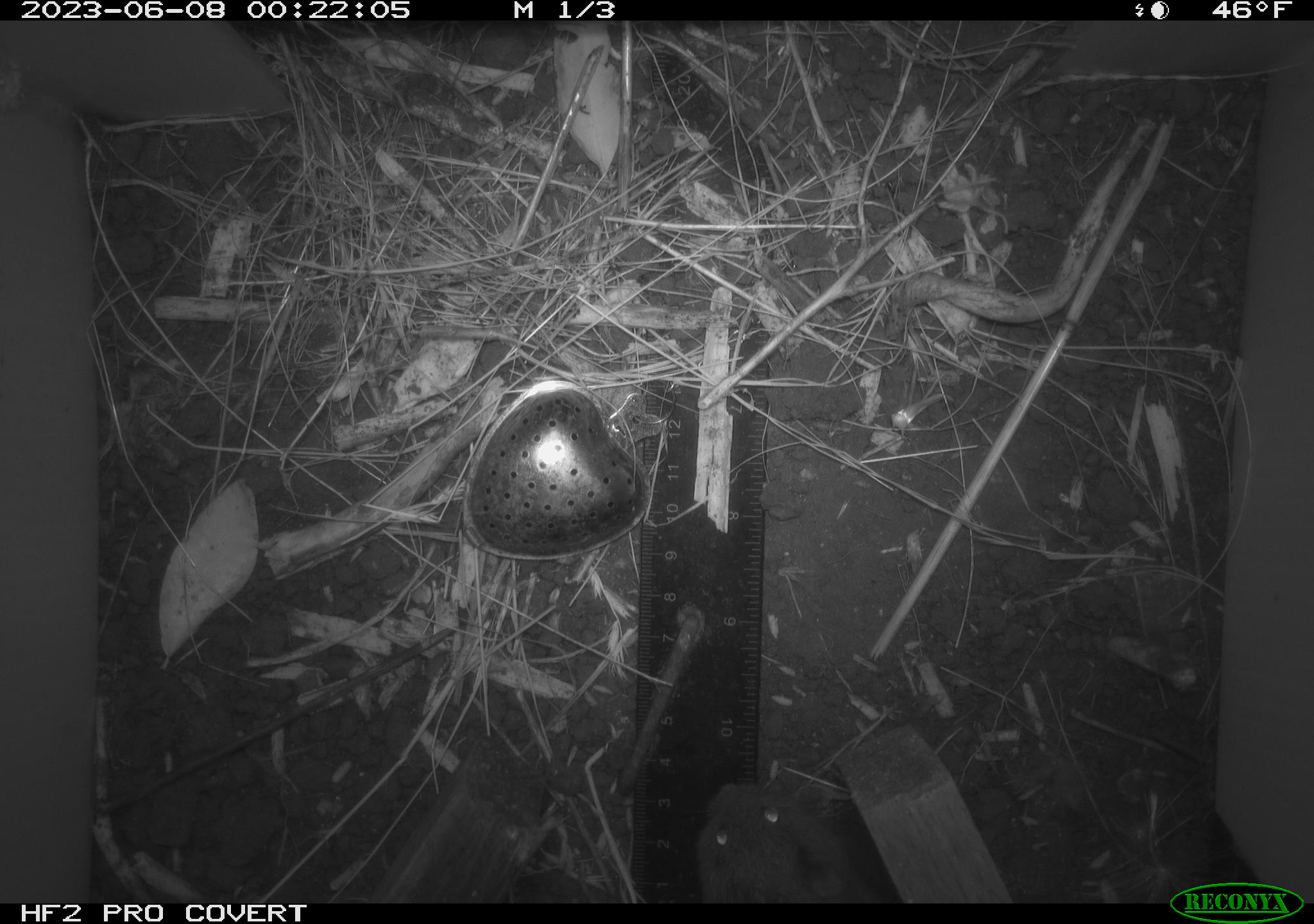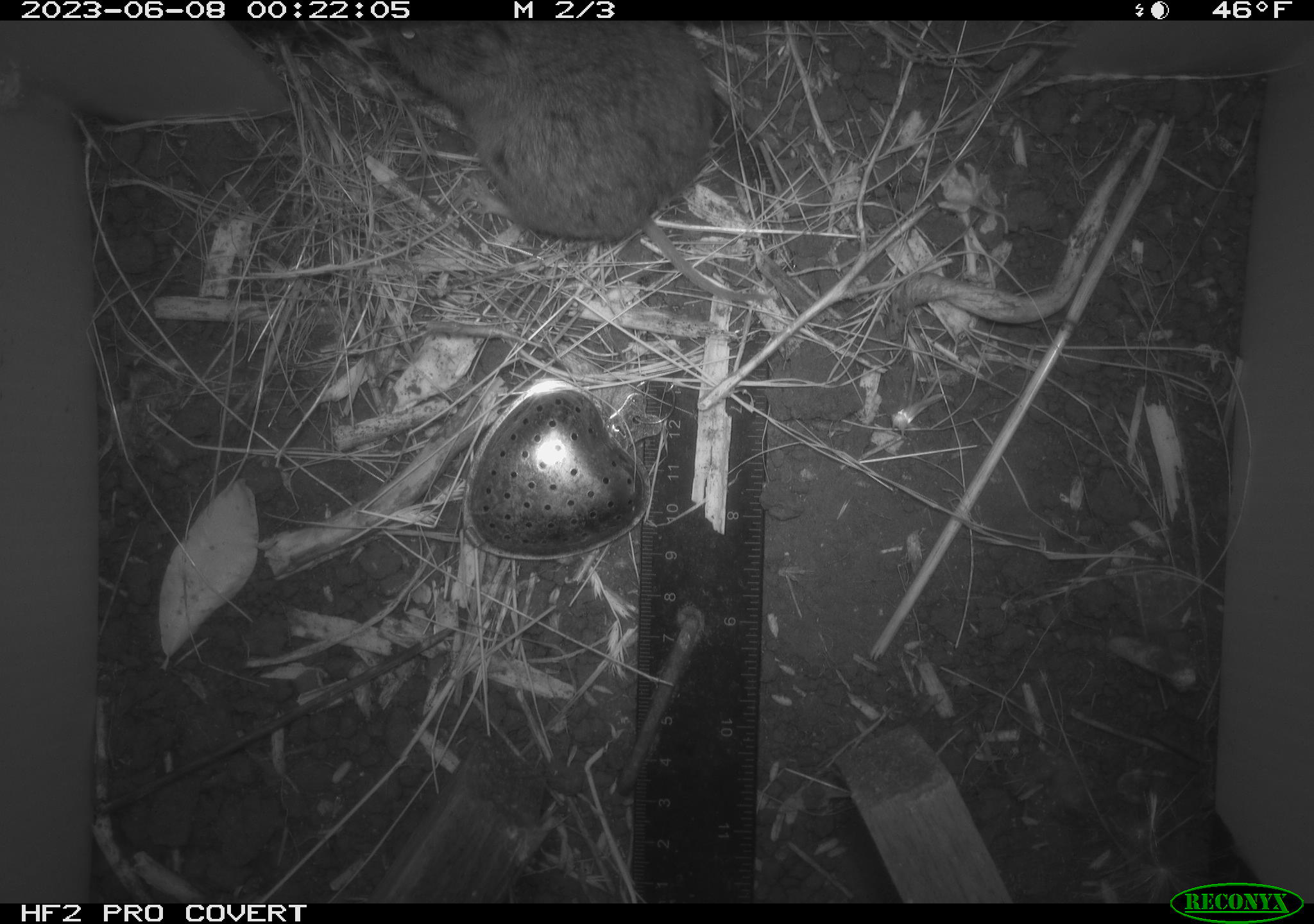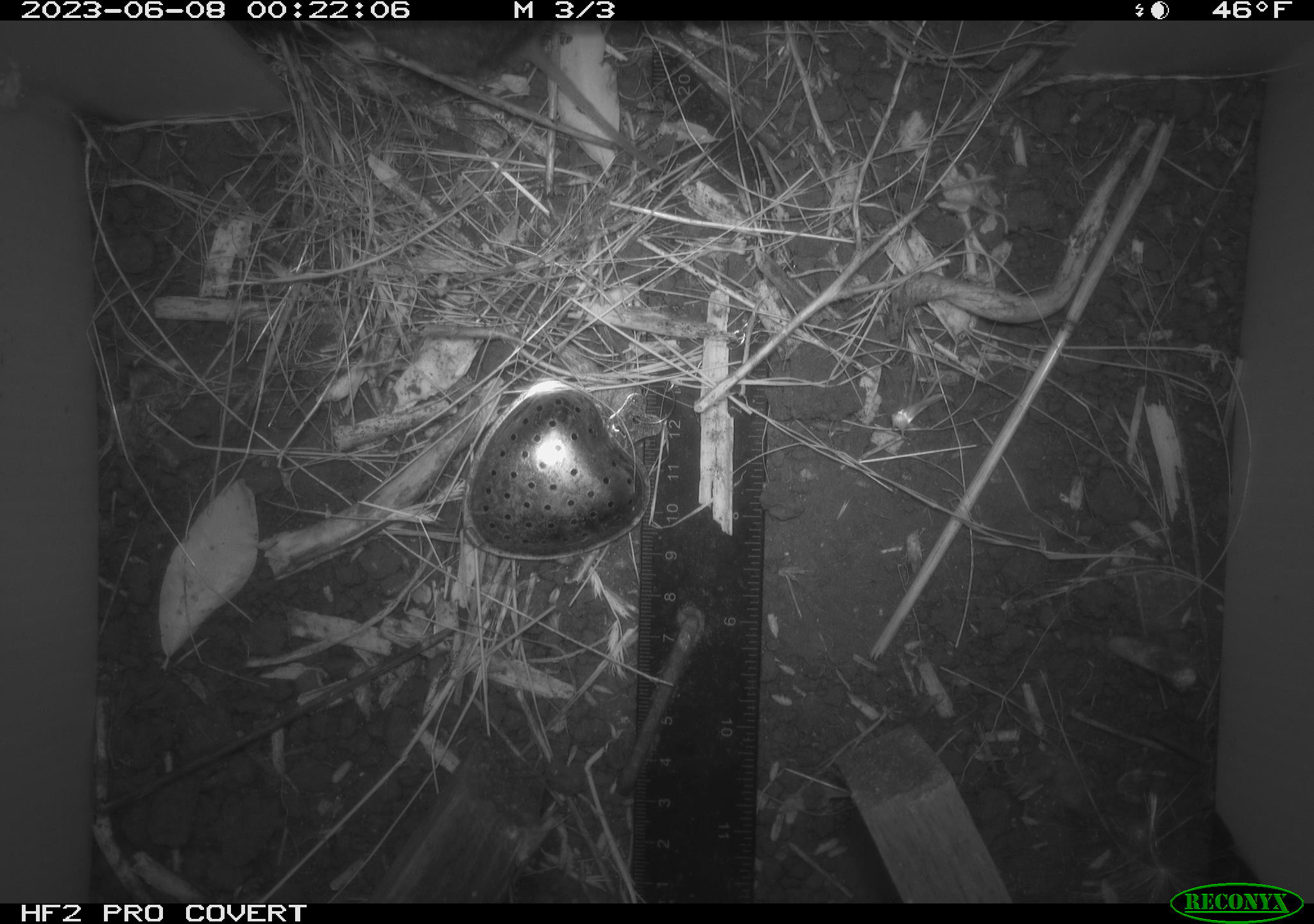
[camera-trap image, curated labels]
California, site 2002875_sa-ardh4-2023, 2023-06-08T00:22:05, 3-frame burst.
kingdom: Animalia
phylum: Chordata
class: Mammalia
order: Rodentia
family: Cricetidae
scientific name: Arvicolinae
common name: voles, lemmings, and muskrats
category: arvicolinae subfamily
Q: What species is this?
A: Arvicolinae subfamily (voles, lemmings, and muskrats) (Arvicolinae).